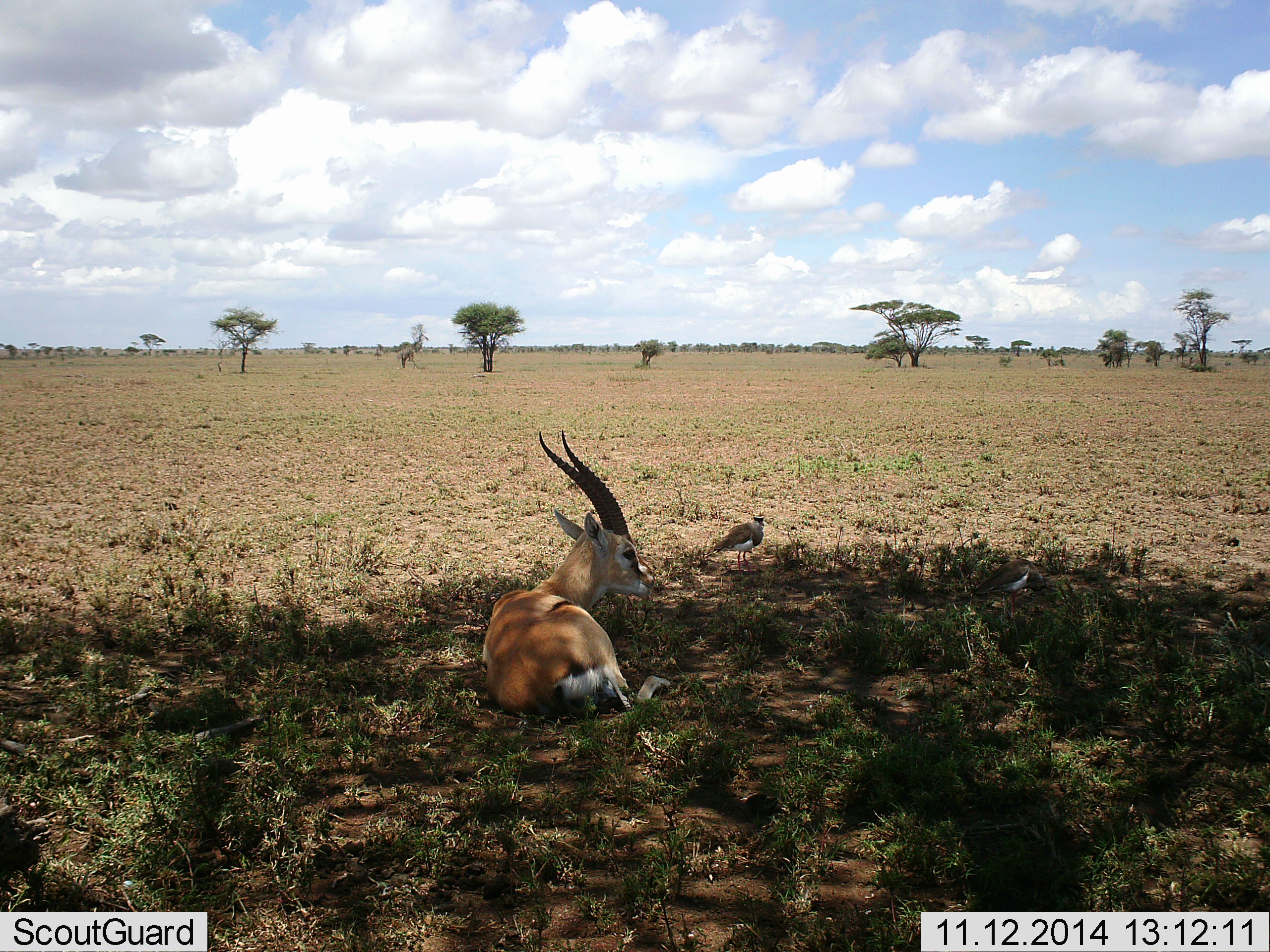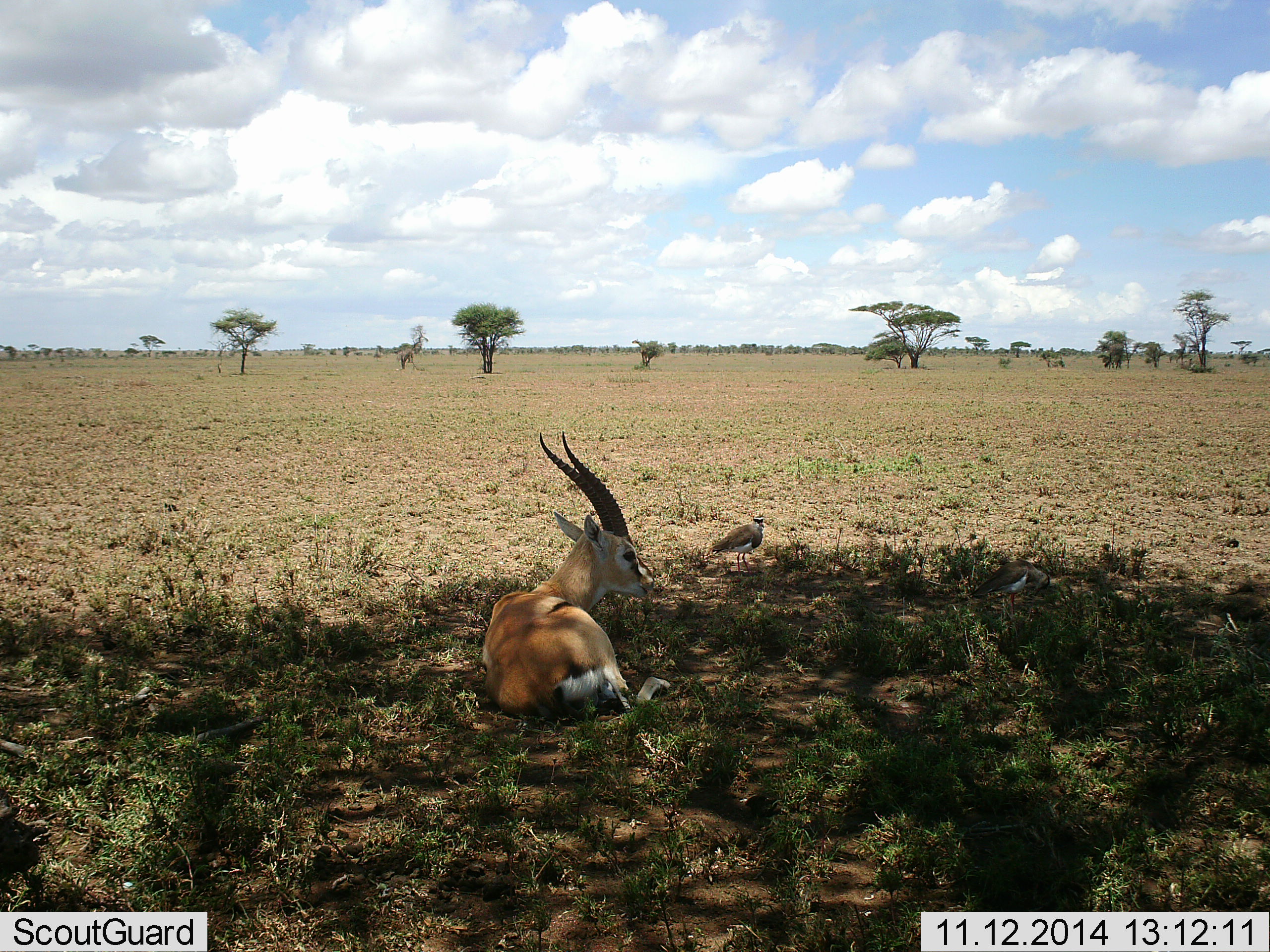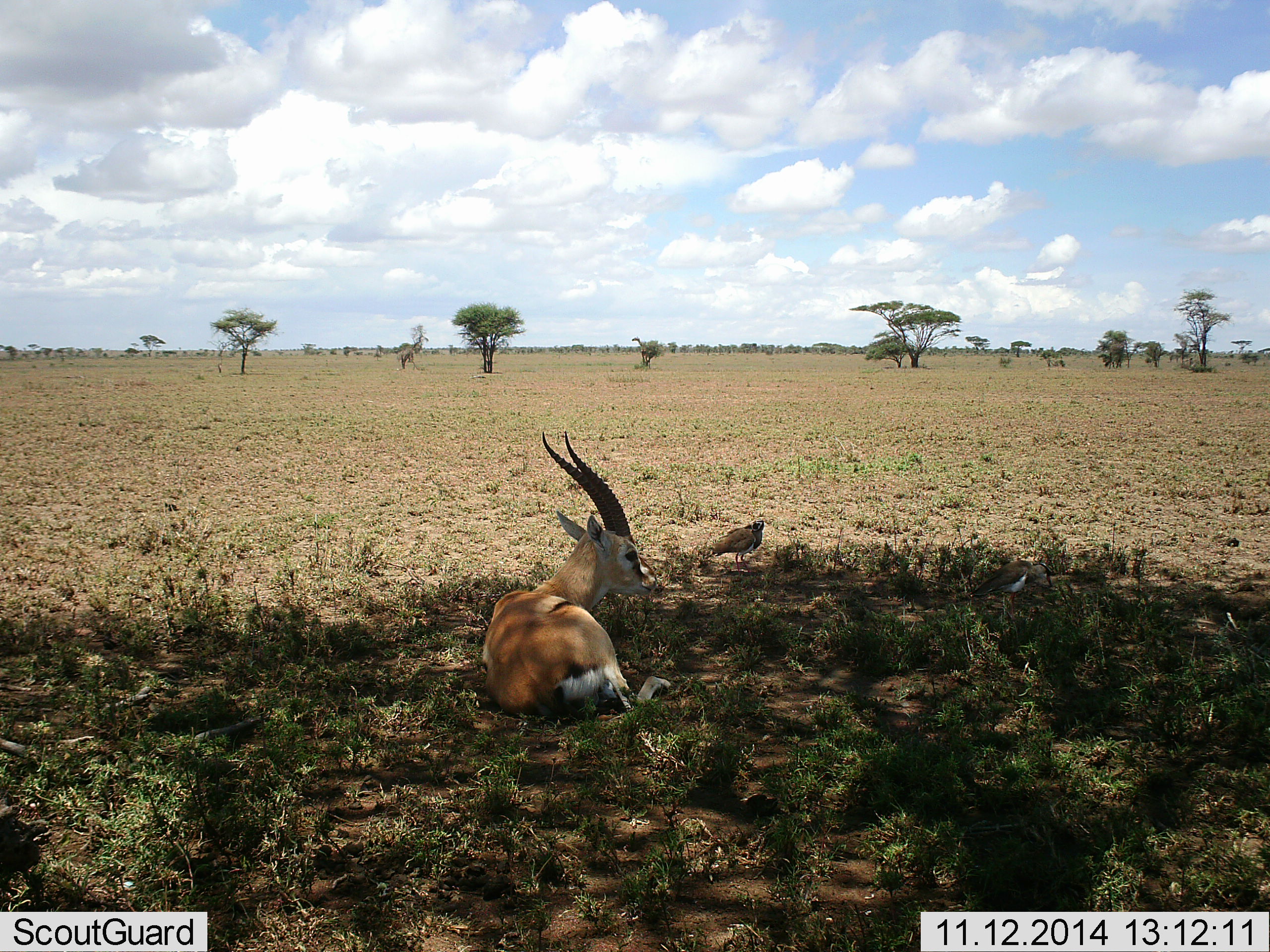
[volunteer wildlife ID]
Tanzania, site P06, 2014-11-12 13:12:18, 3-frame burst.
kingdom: Animalia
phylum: Chordata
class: Mammalia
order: Artiodactyla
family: Bovidae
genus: Eudorcas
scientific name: Eudorcas thomsonii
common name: thomson's gazelle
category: gazellethomsons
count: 1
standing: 0%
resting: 100%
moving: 0%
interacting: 0%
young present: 0%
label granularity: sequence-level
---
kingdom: Animalia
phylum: Chordata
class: Aves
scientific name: Aves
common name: bird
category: otherbird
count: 1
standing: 83%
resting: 25%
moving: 8%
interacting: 0%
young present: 0%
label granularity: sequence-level